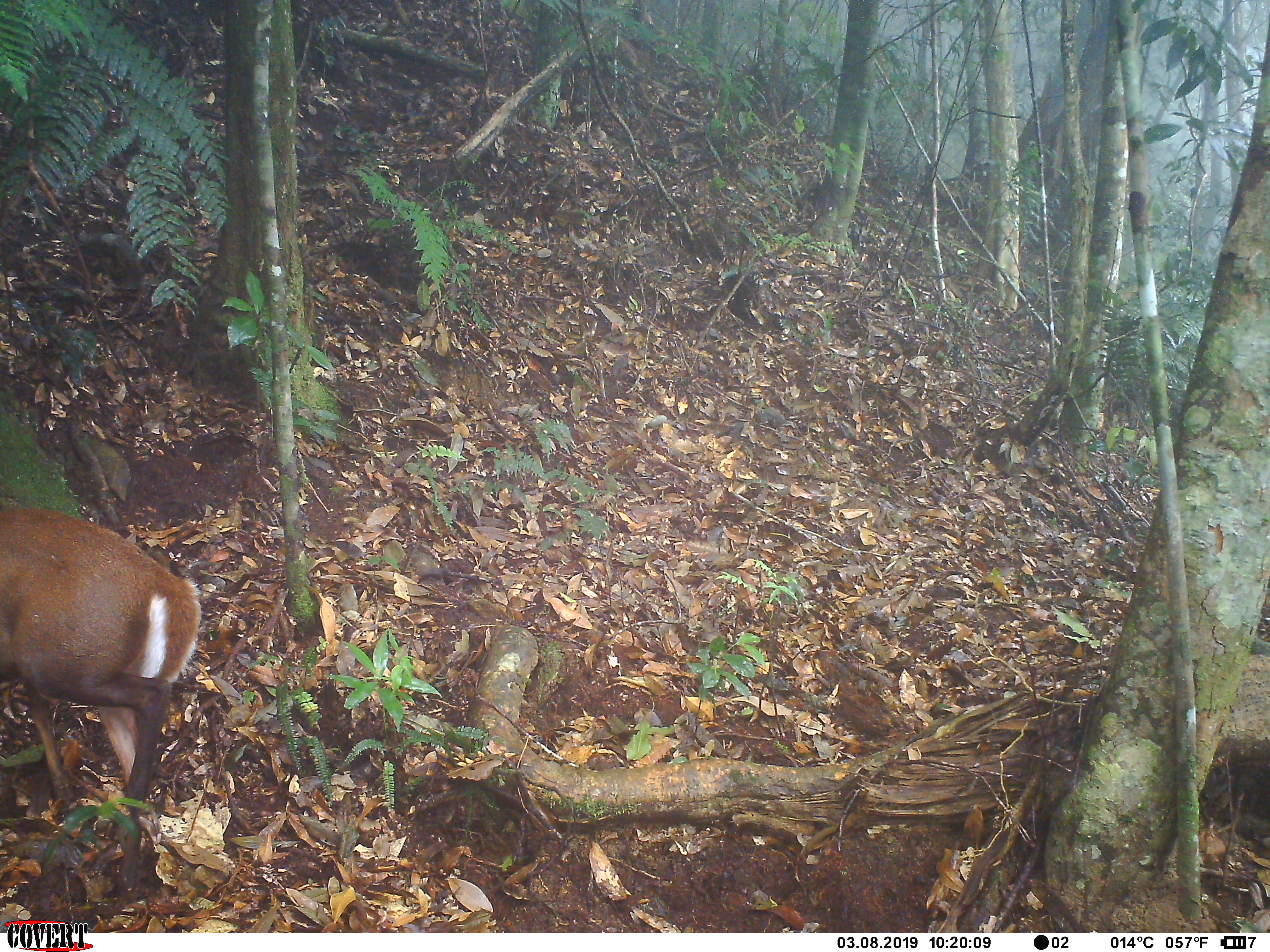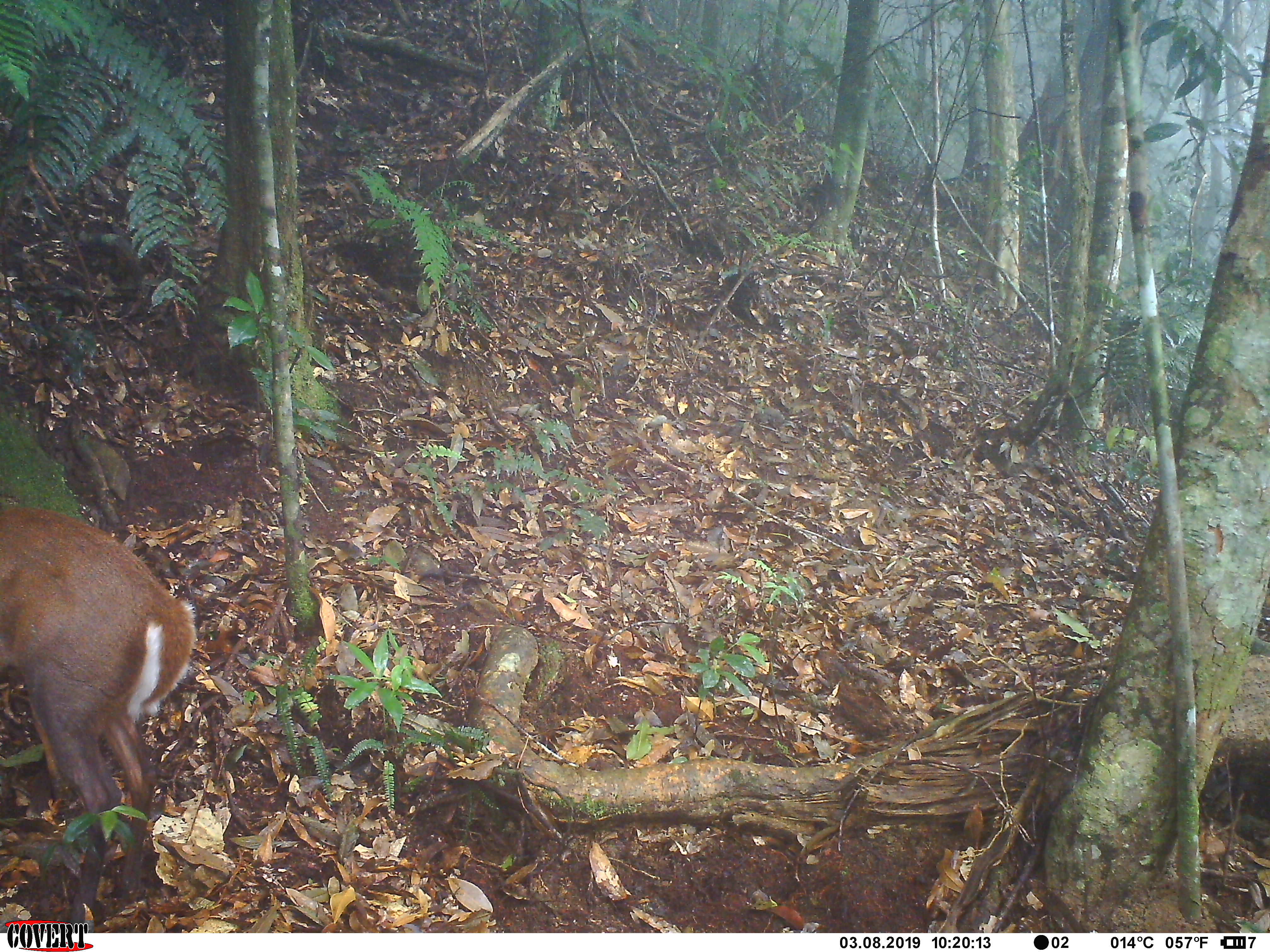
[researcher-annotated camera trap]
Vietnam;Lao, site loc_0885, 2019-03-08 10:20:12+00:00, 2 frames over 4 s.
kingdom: Animalia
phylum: Chordata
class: Mammalia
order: Artiodactyla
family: Cervidae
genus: Muntiacus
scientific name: Muntiacus rooseveltorum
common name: roosevelt's muntjac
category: roosevelts muntjac group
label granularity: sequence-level